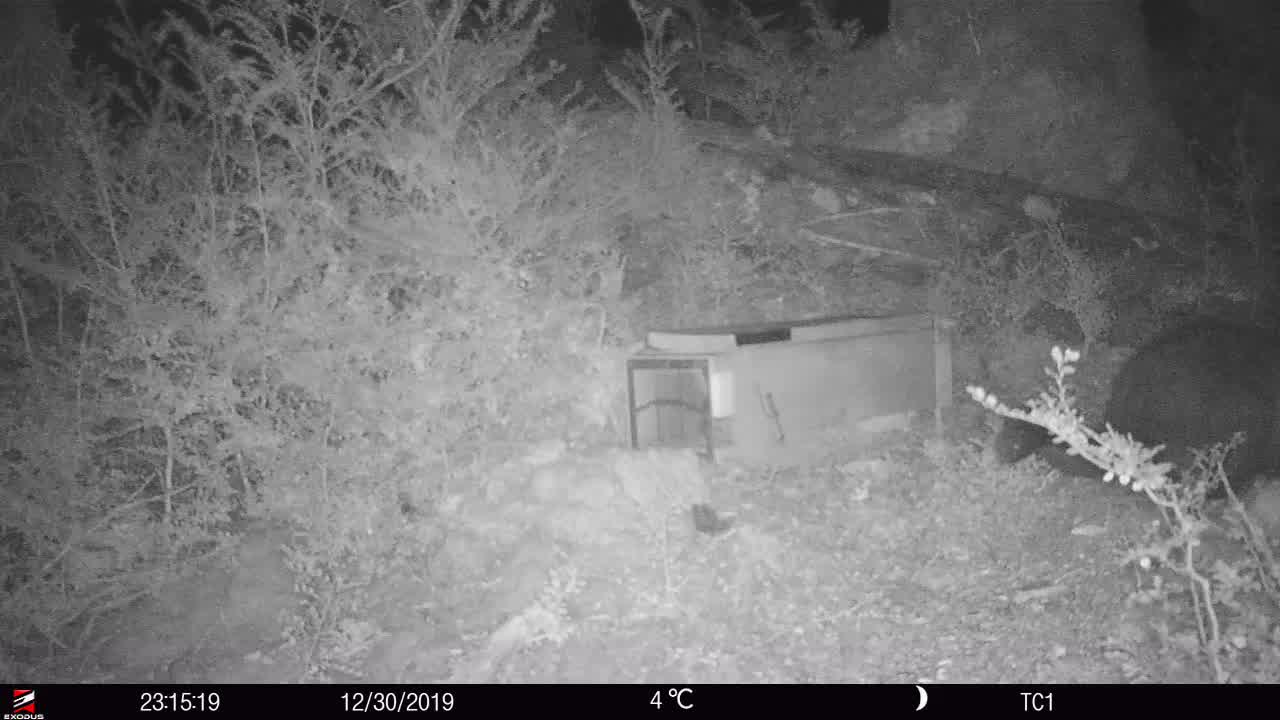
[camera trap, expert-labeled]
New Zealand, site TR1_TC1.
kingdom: Animalia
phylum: Chordata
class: Mammalia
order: Diprotodontia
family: Phalangeridae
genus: Trichosurus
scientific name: Trichosurus vulpecula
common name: common brushtail possum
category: possum